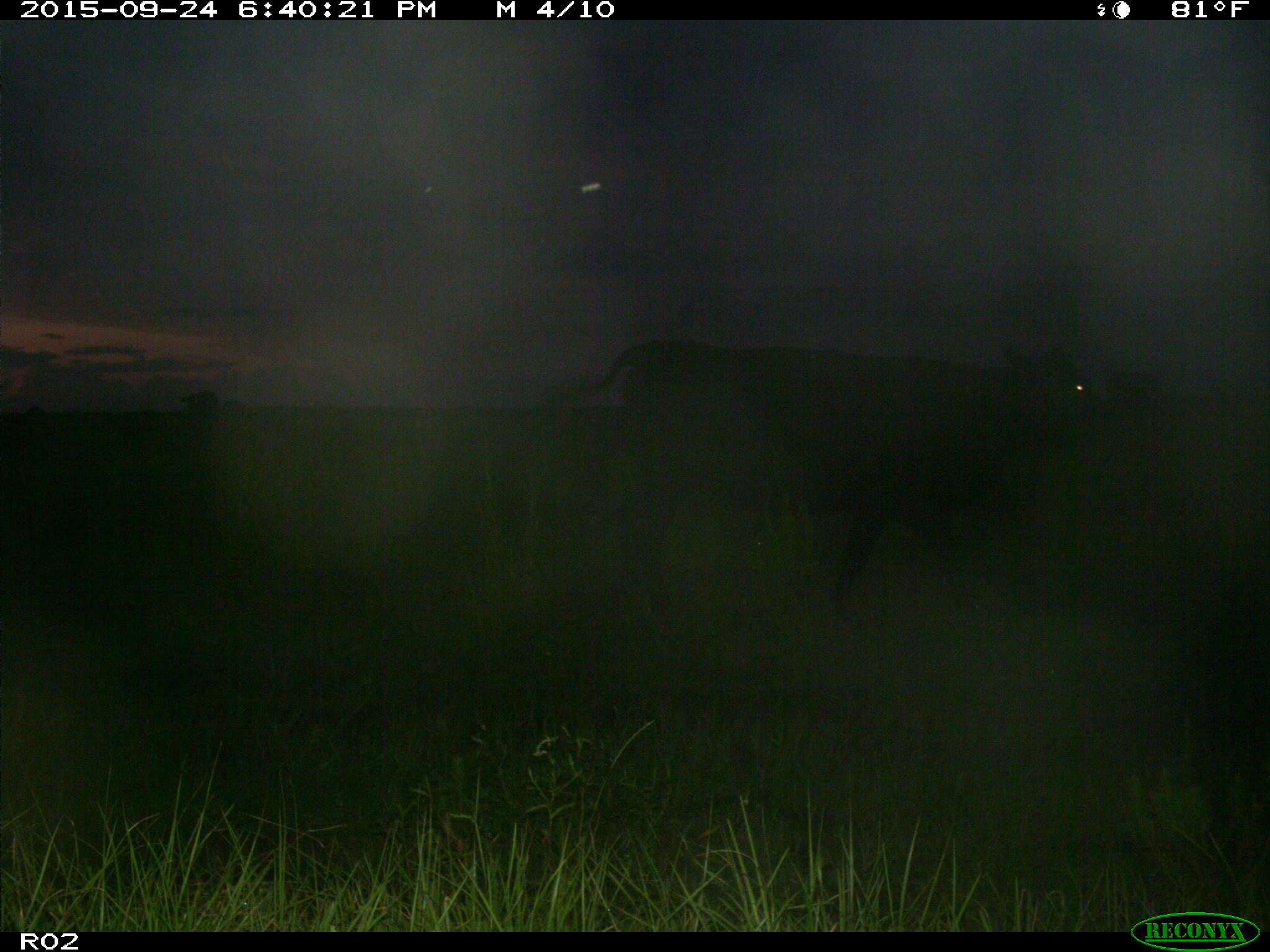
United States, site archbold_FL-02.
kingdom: Animalia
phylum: Chordata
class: Mammalia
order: Artiodactyla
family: Bovidae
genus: Bos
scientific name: Bos taurus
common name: domestic cow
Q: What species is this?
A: Bos taurus (domestic cow).